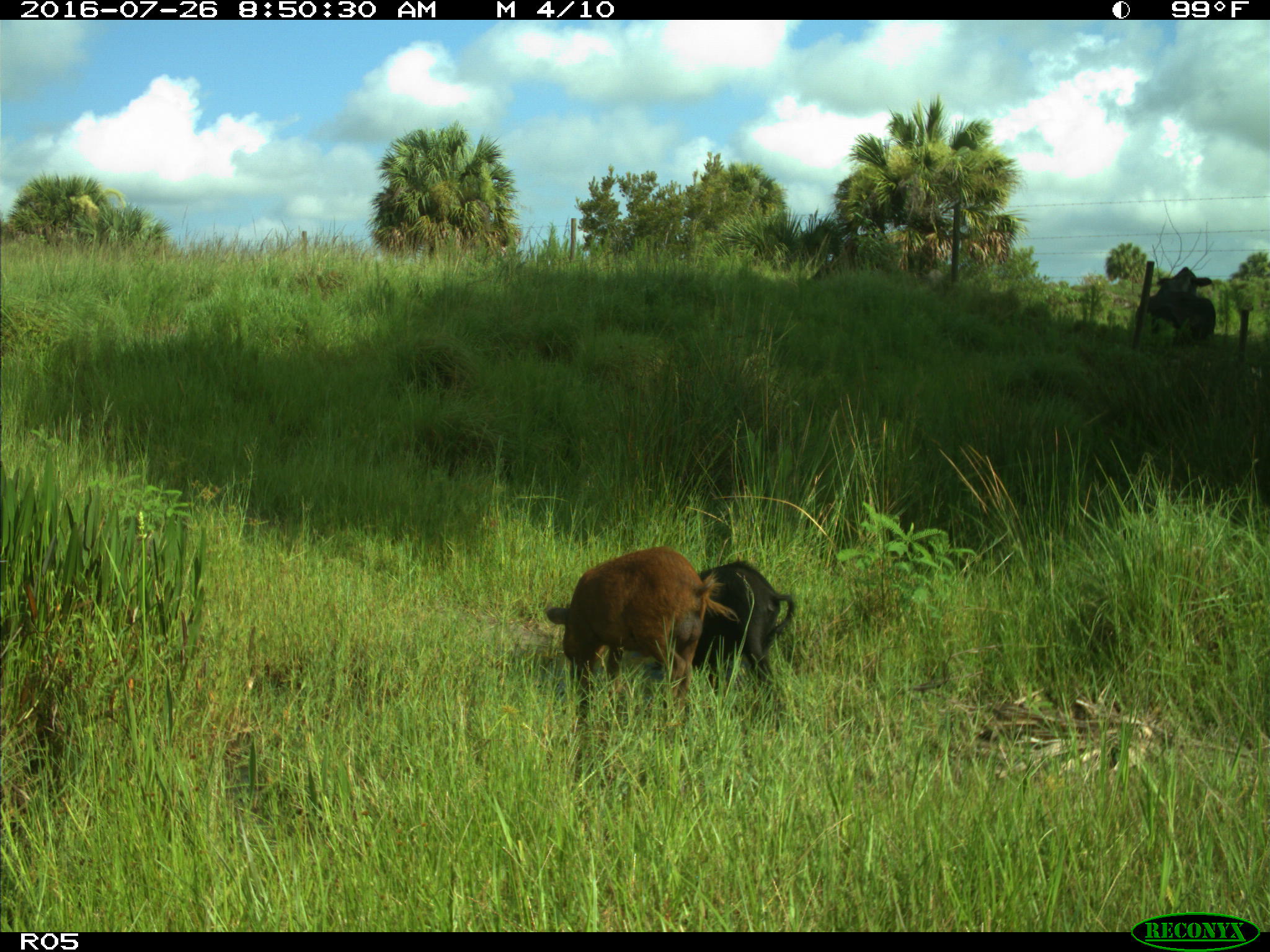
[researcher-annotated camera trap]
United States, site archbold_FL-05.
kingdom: Animalia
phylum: Chordata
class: Mammalia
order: Artiodactyla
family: Suidae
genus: Sus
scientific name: Sus scrofa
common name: wild boar